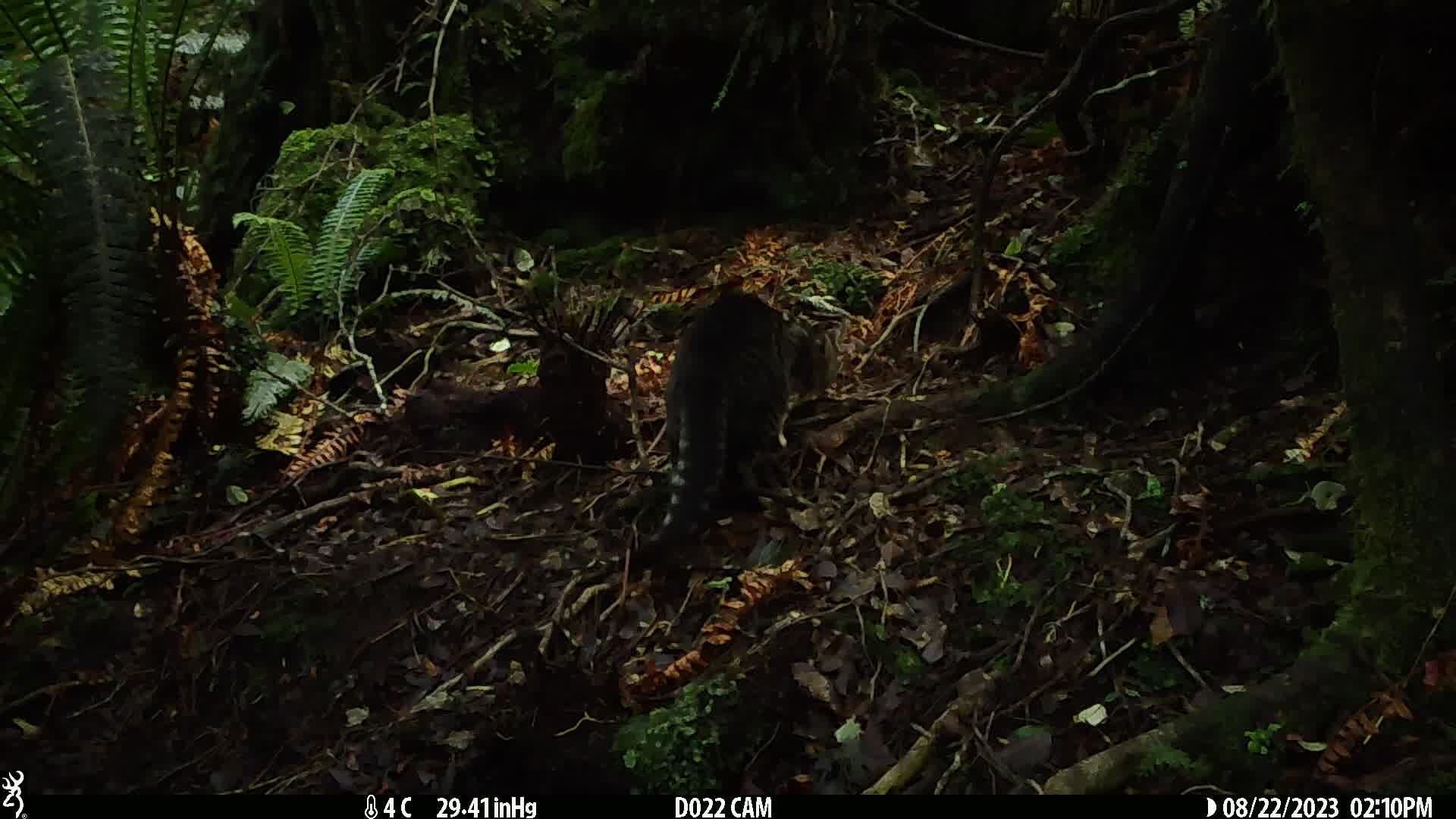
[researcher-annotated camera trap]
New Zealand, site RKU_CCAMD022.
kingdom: Animalia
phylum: Chordata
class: Mammalia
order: Carnivora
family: Felidae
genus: Felis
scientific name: Felis catus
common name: domestic cat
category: cat